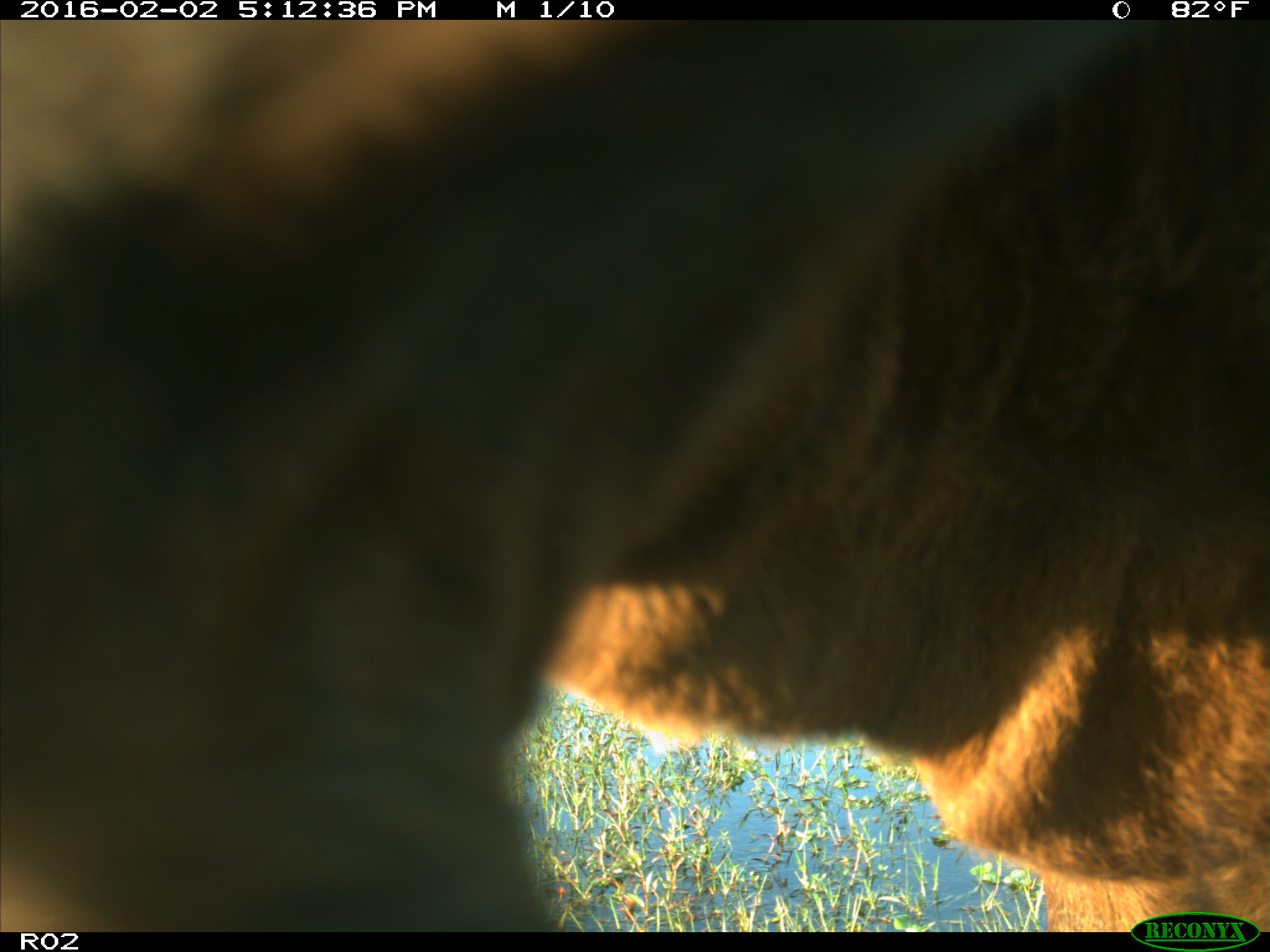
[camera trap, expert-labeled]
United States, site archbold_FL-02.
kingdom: Animalia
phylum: Chordata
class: Mammalia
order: Artiodactyla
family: Bovidae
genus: Bos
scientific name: Bos taurus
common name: domestic cow